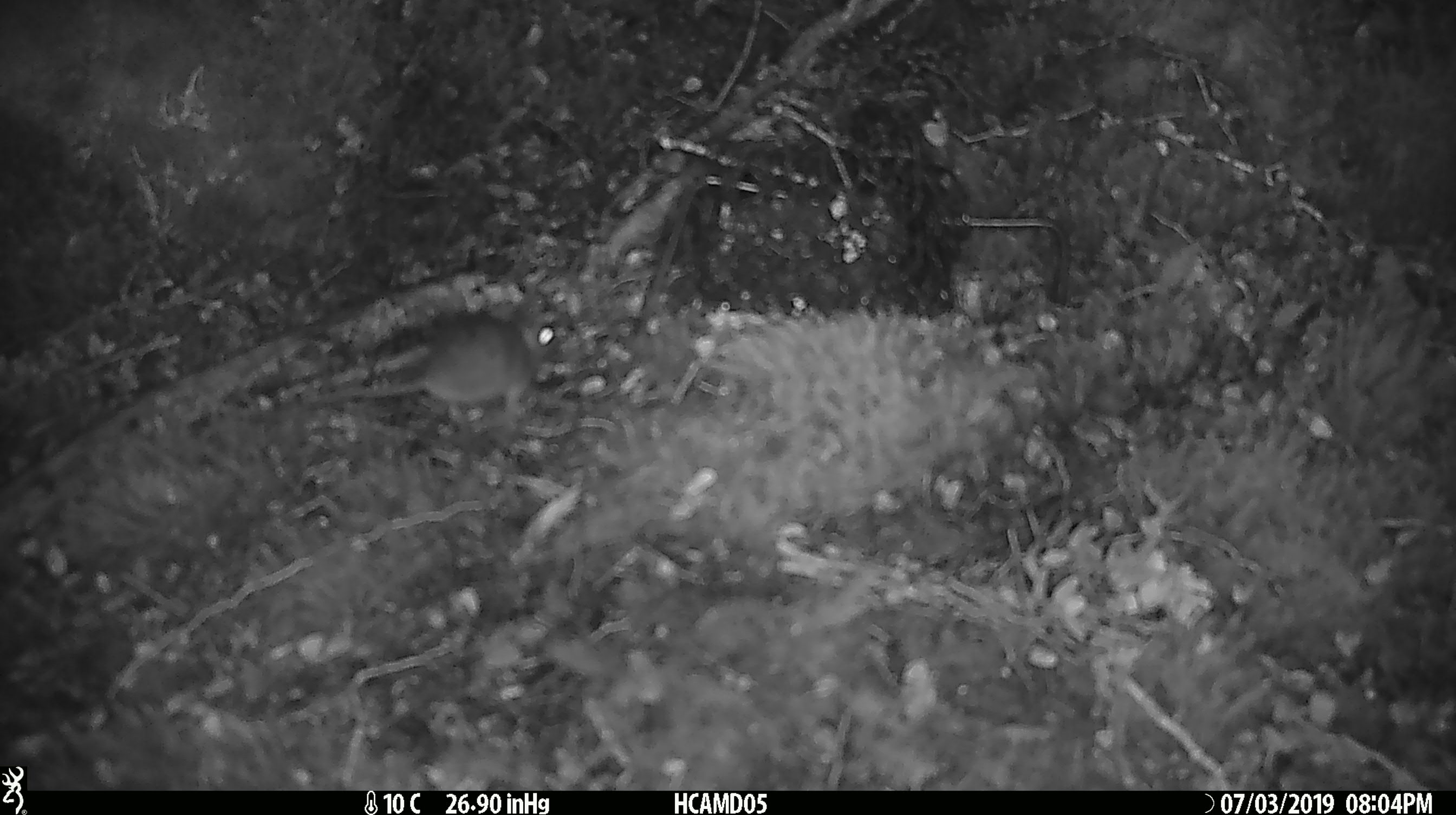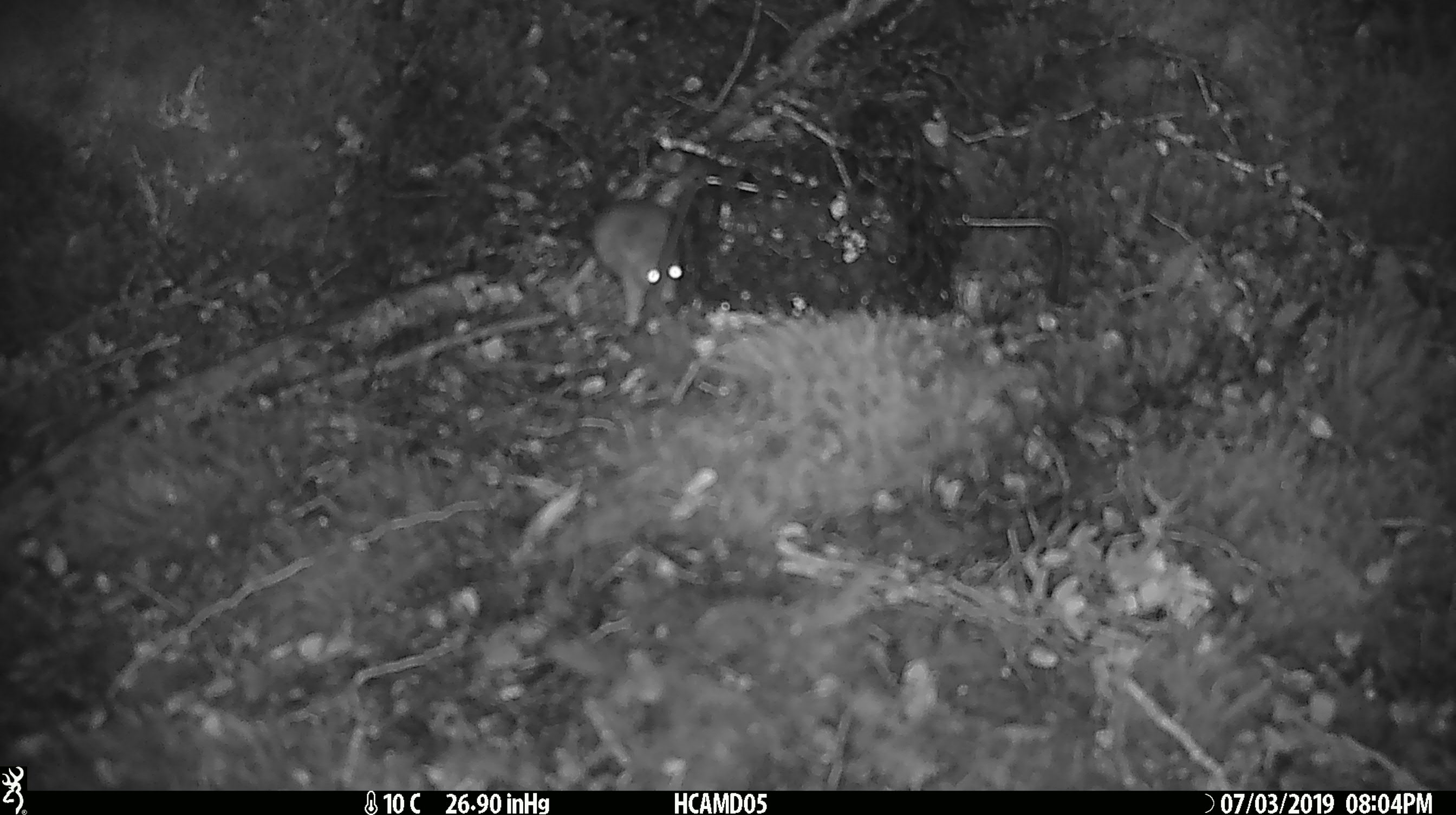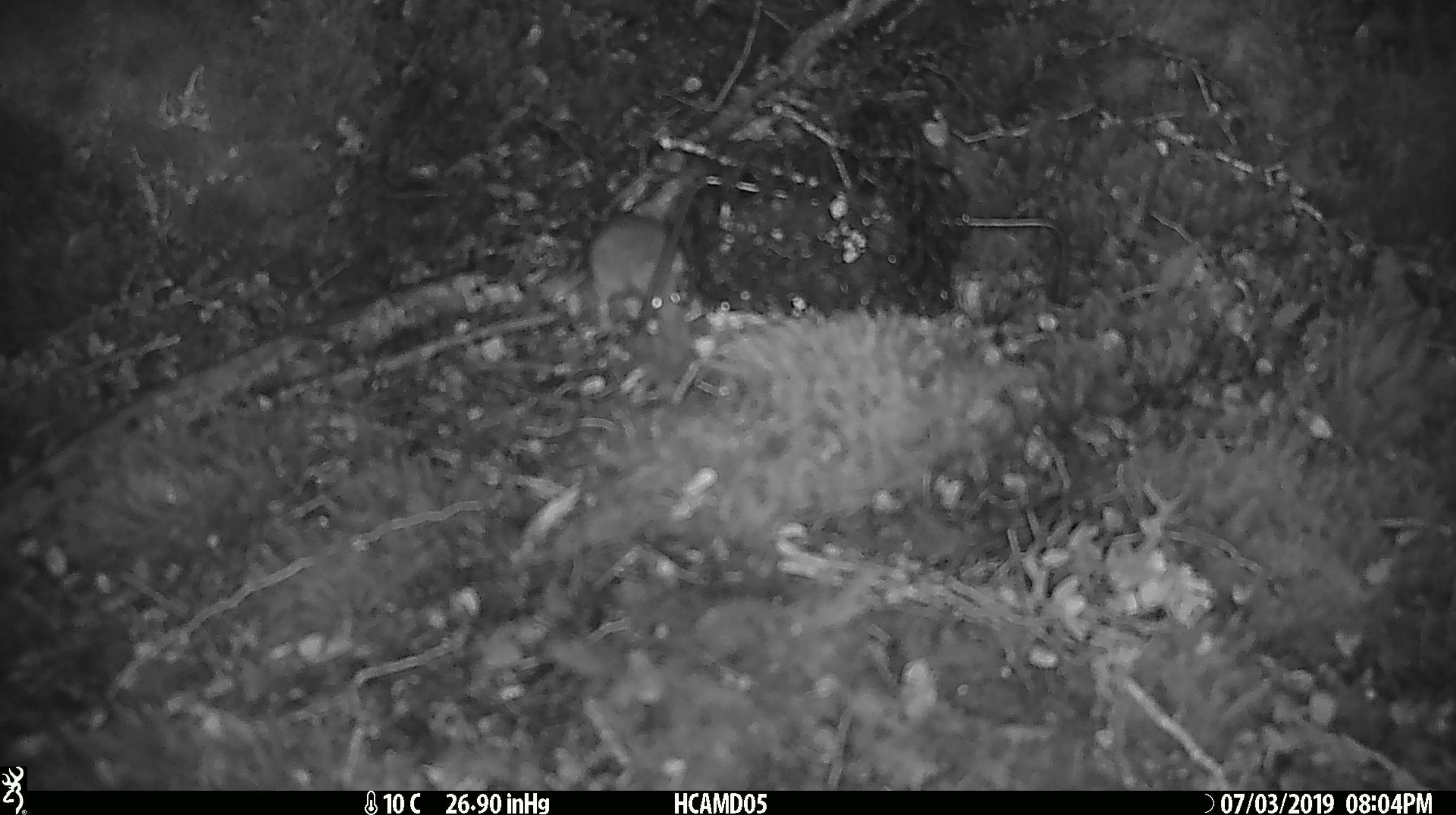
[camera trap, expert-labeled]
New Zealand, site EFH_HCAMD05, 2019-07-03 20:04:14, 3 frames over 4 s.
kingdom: Animalia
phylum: Chordata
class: Mammalia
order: Rodentia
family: Muridae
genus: Mus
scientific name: Mus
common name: mouse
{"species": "mouse (Mus)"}